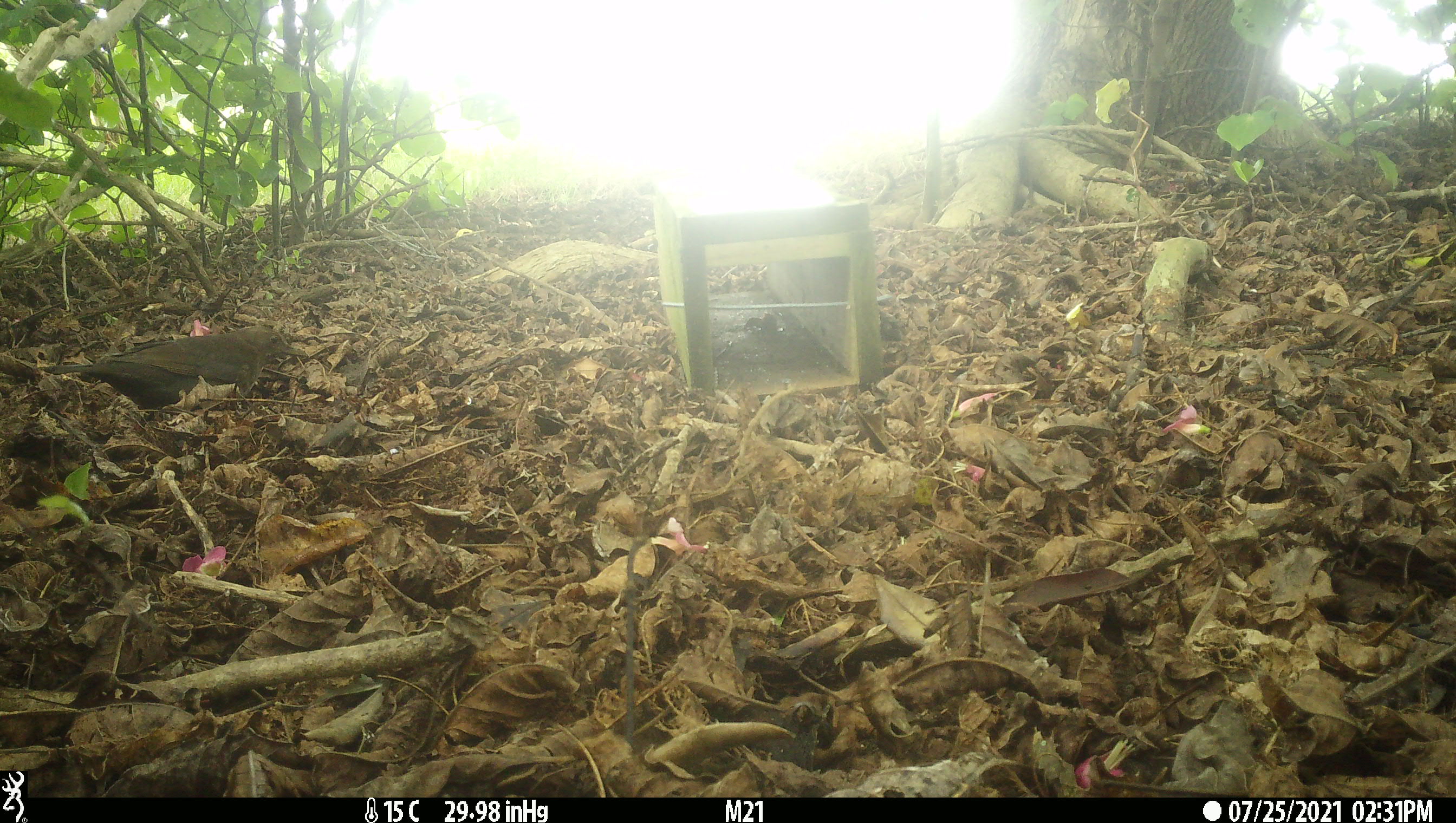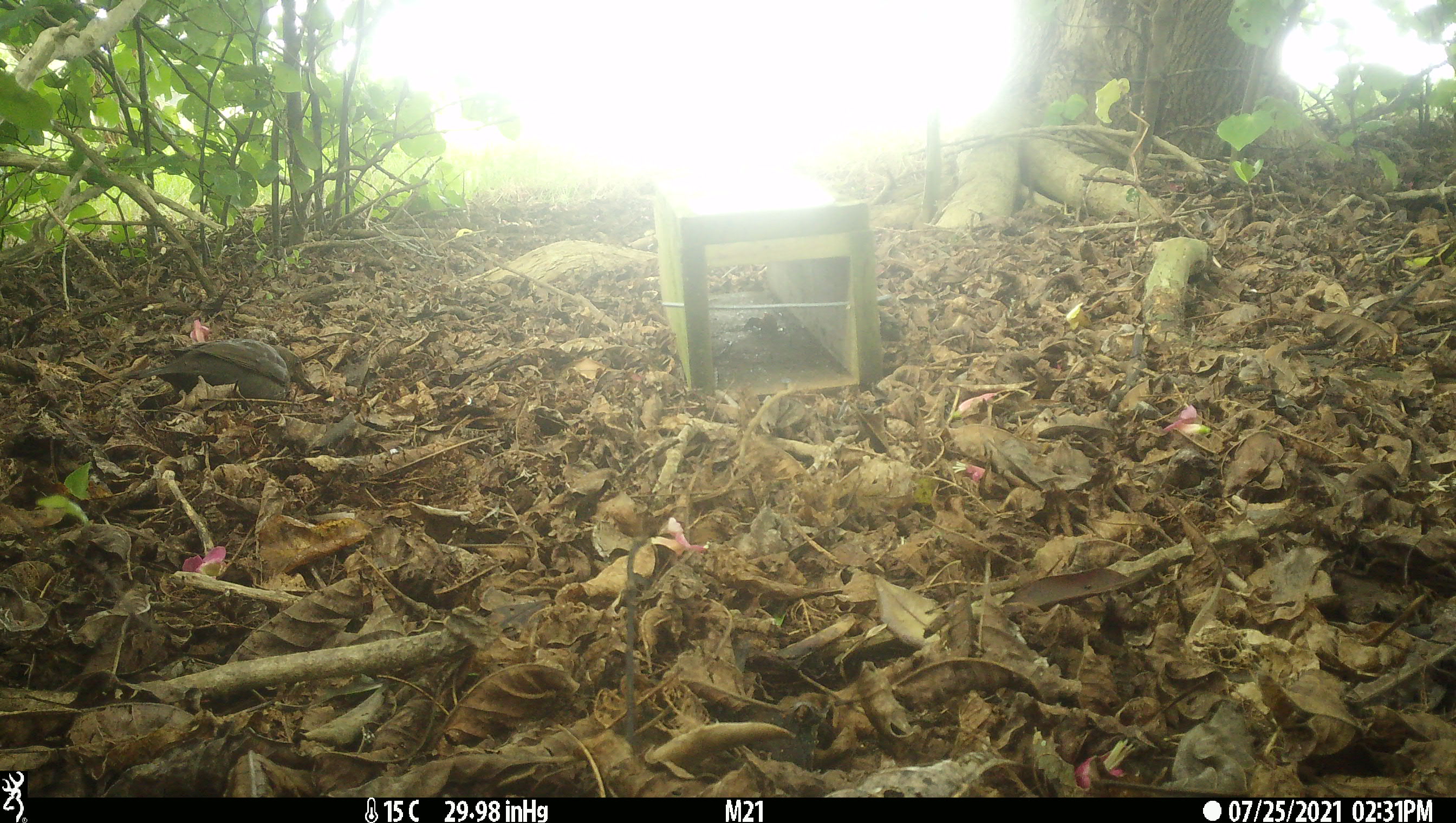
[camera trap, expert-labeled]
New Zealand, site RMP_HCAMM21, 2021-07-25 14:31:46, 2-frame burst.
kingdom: Animalia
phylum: Chordata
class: Aves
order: Passeriformes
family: Turdidae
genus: Turdus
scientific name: Turdus merula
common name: eurasian blackbird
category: blackbird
Blackbird (eurasian blackbird) (Turdus merula).